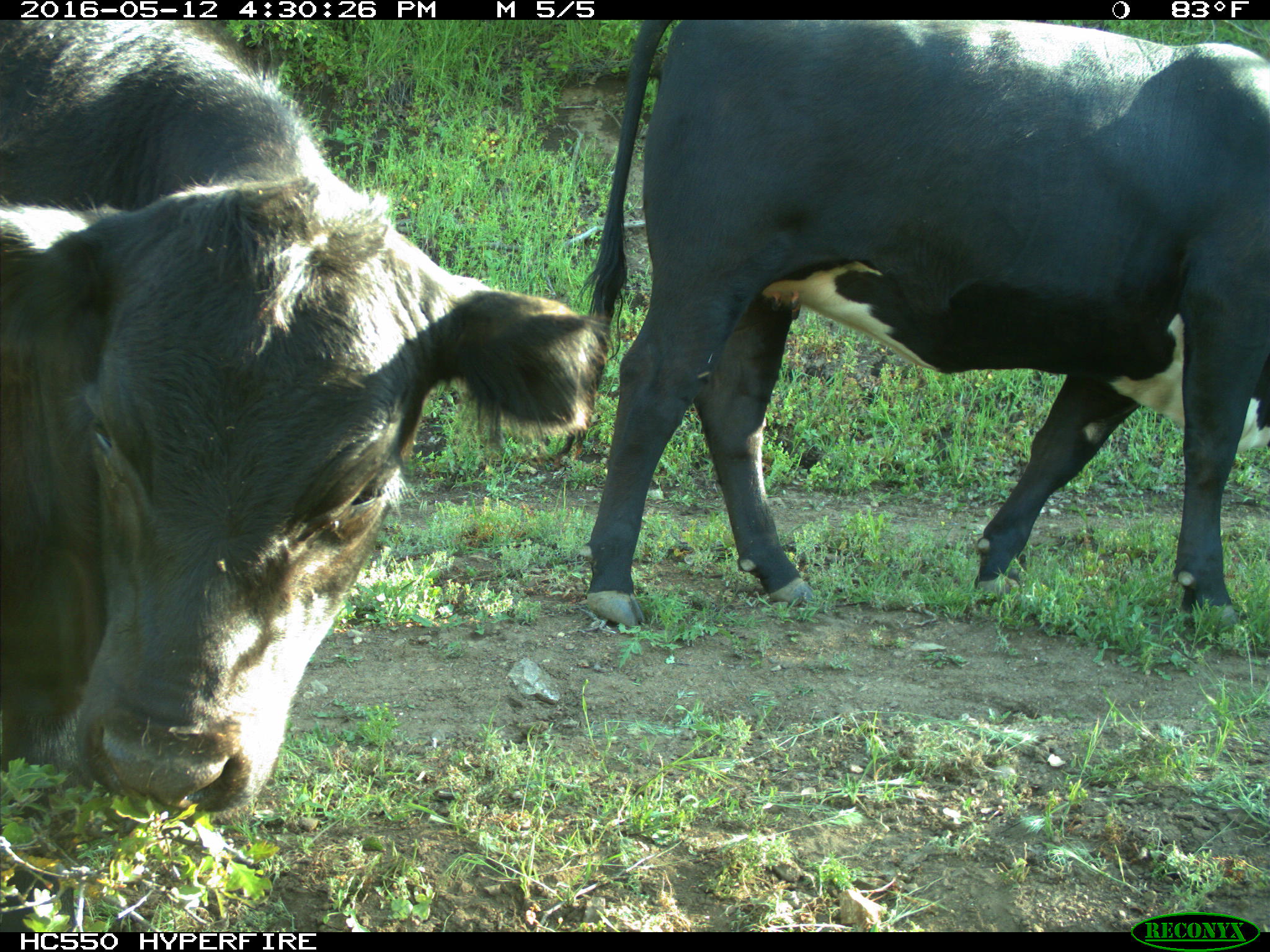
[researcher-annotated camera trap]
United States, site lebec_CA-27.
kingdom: Animalia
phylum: Chordata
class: Mammalia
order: Artiodactyla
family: Bovidae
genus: Bos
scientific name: Bos taurus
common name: domestic cow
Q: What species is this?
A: Bos taurus (domestic cow).